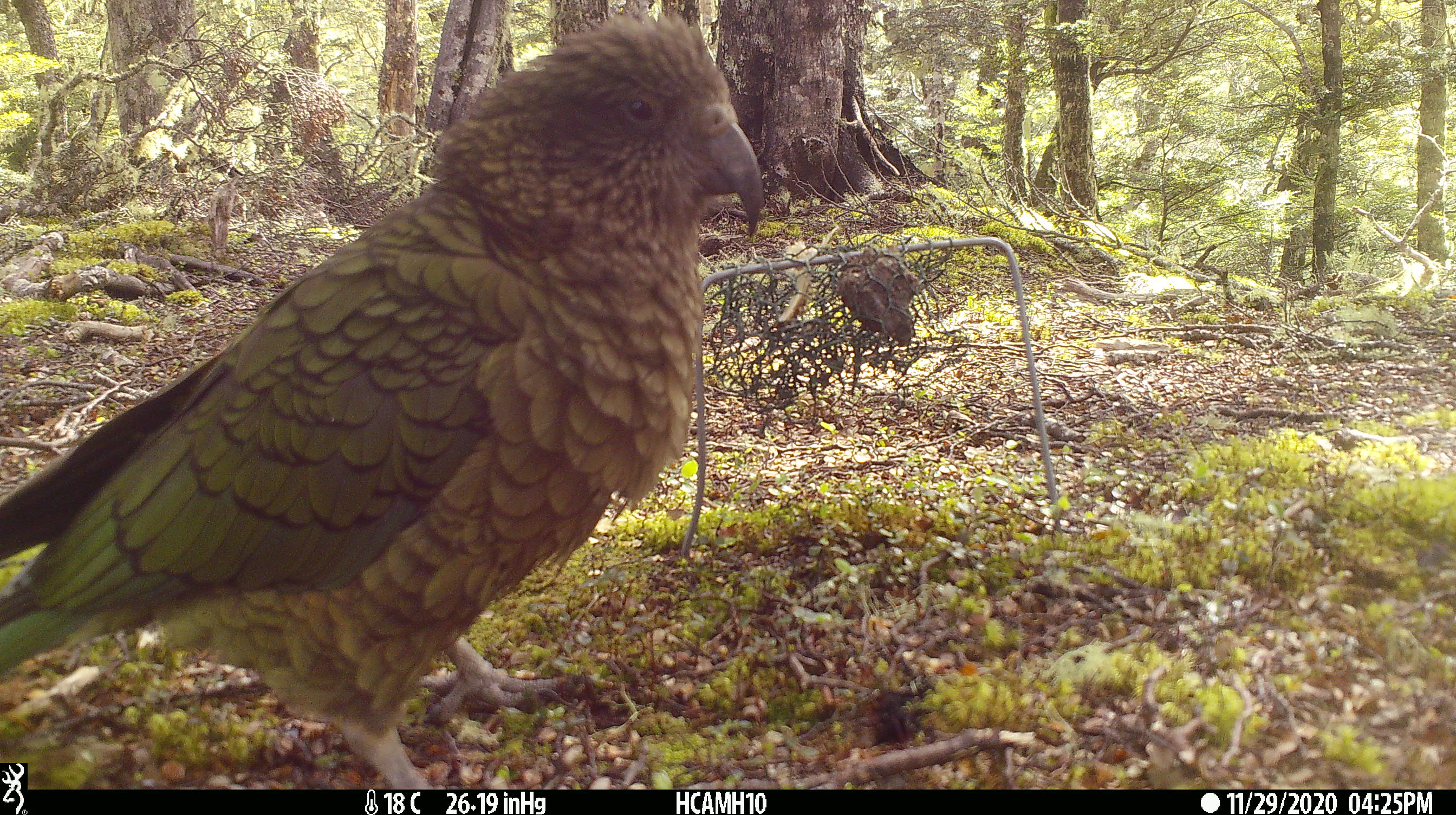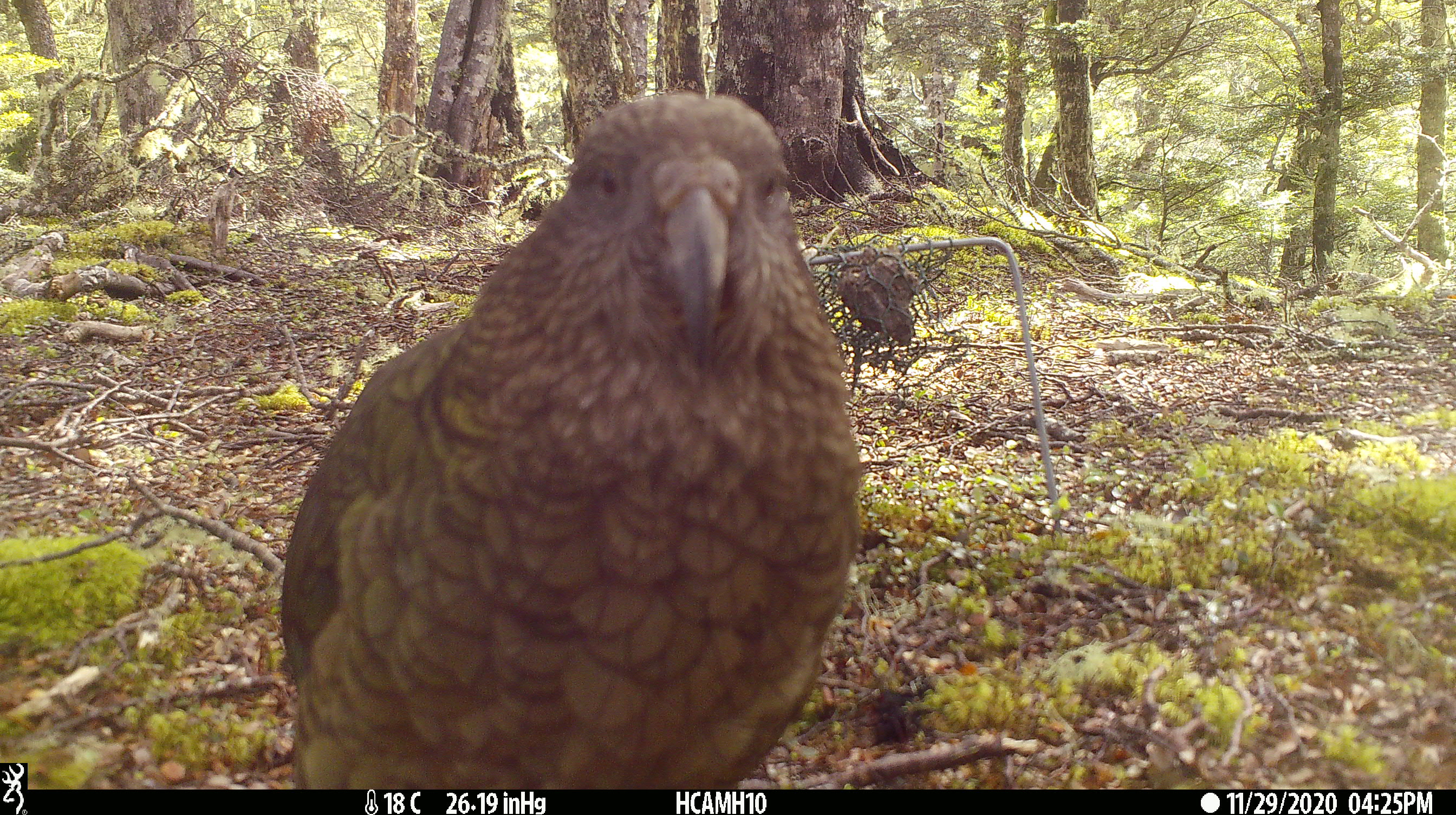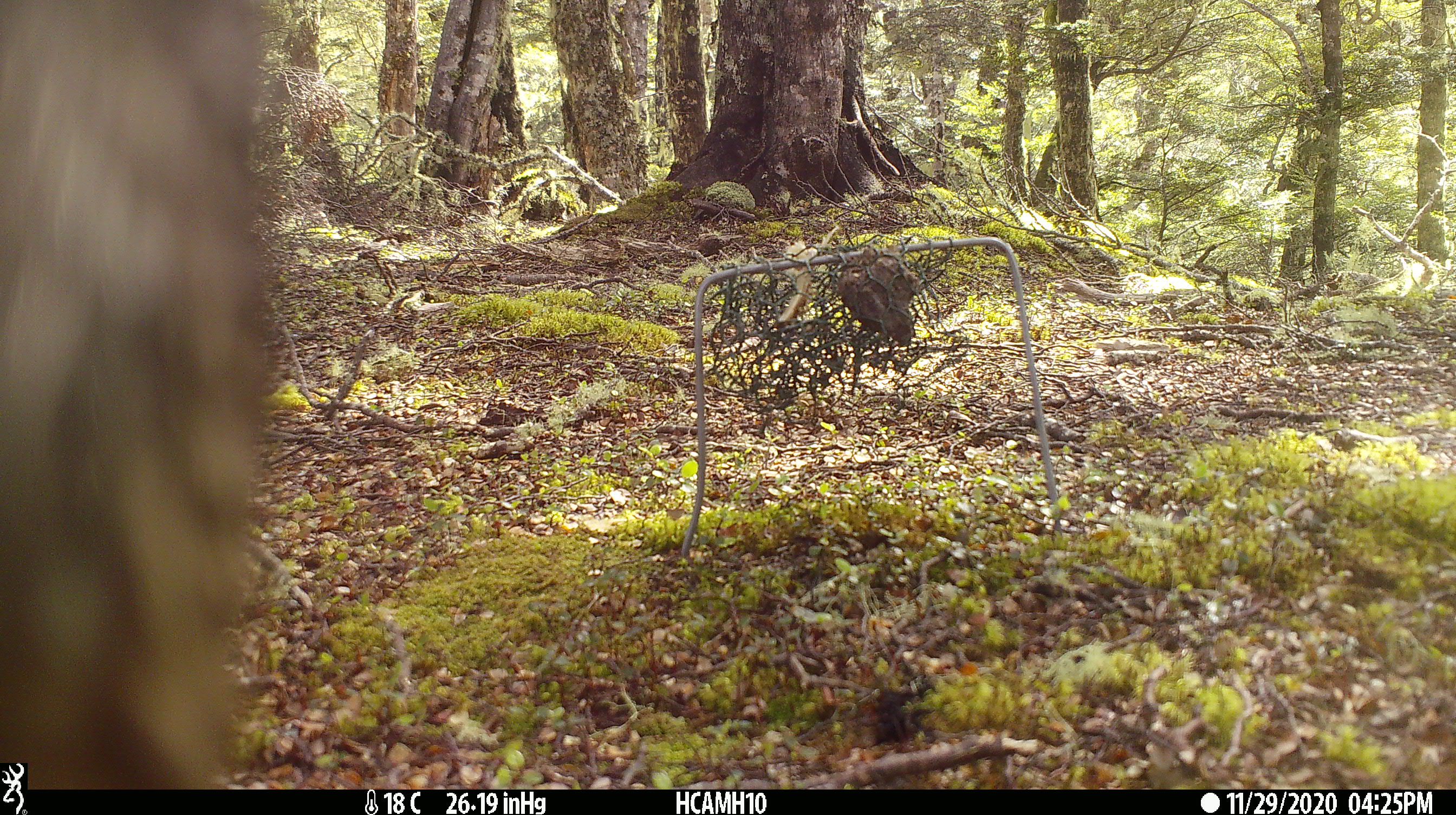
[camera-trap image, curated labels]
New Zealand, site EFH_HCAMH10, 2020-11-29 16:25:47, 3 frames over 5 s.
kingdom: Animalia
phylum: Chordata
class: Aves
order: Psittaciformes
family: Strigopidae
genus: Nestor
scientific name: Nestor notabilis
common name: kea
Kea (Nestor notabilis).